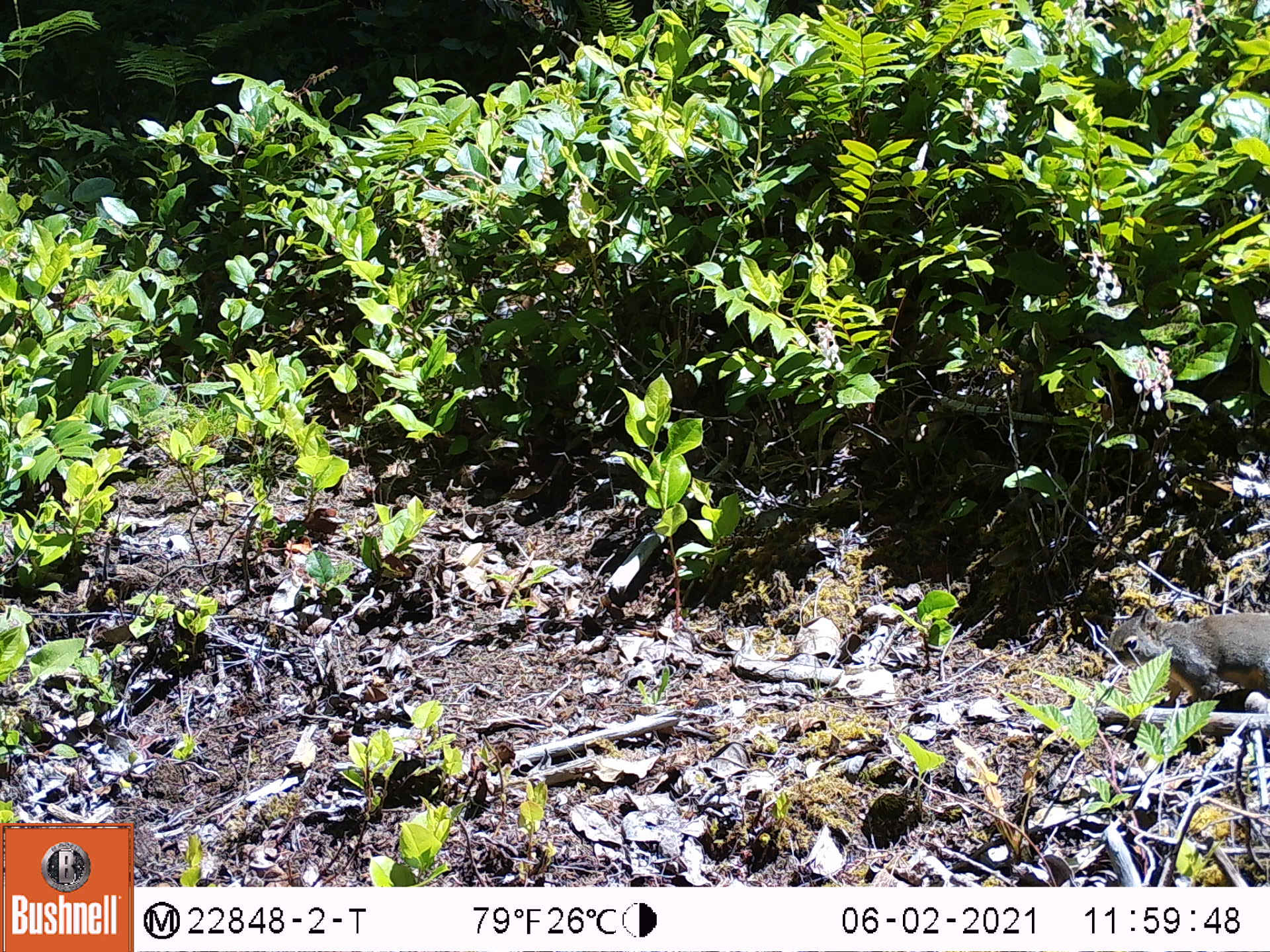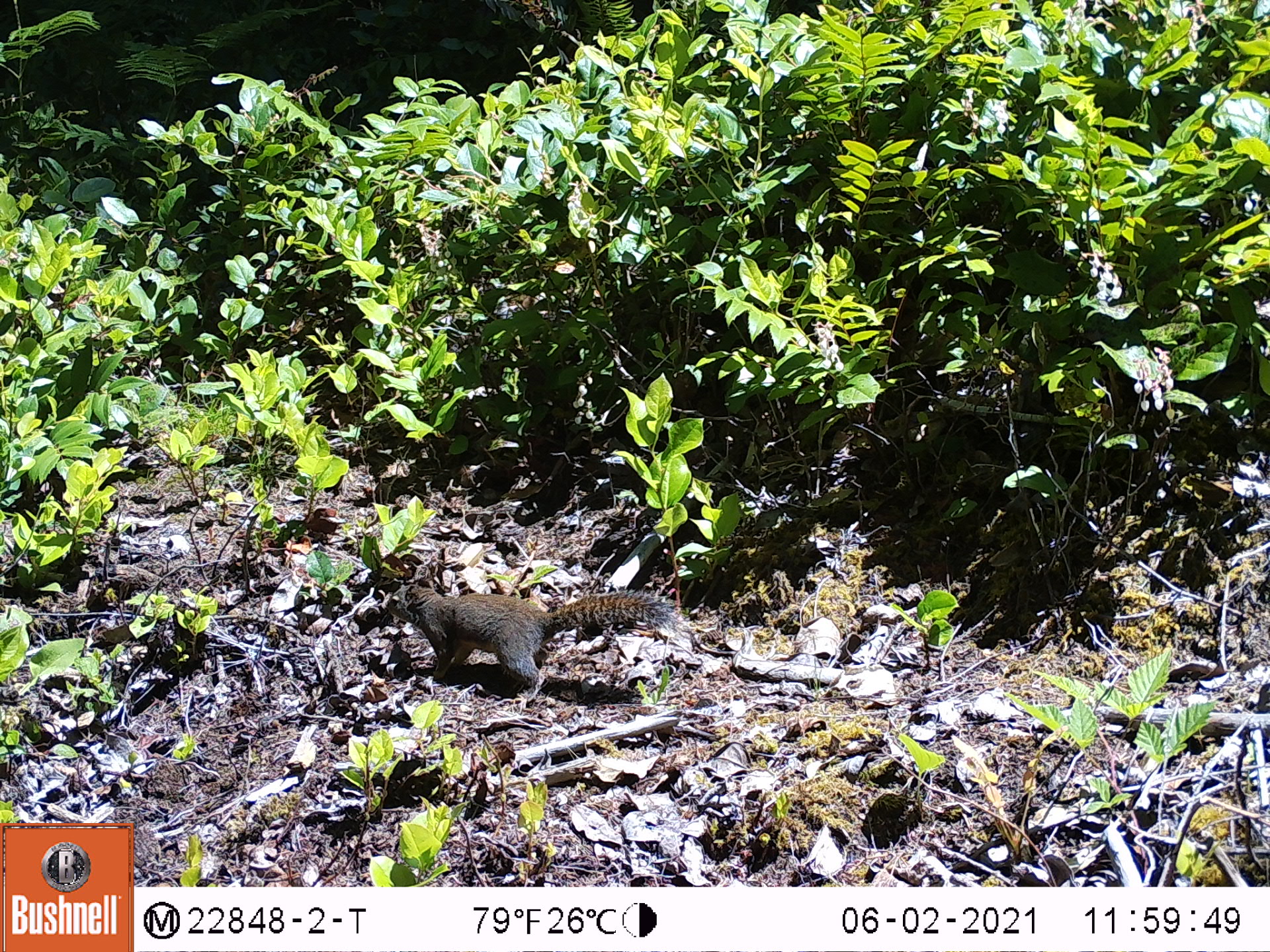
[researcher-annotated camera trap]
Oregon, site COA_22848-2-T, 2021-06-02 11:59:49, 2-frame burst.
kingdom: Animalia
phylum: Chordata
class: Mammalia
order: Rodentia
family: Sciuridae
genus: Tamiasciurus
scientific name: Tamiasciurus douglasii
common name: douglas squirrel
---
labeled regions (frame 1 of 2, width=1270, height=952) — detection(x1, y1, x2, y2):
douglas squirrel: detection(1098, 594, 1268, 720)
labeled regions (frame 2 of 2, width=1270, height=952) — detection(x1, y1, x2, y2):
douglas squirrel: detection(377, 569, 700, 709)